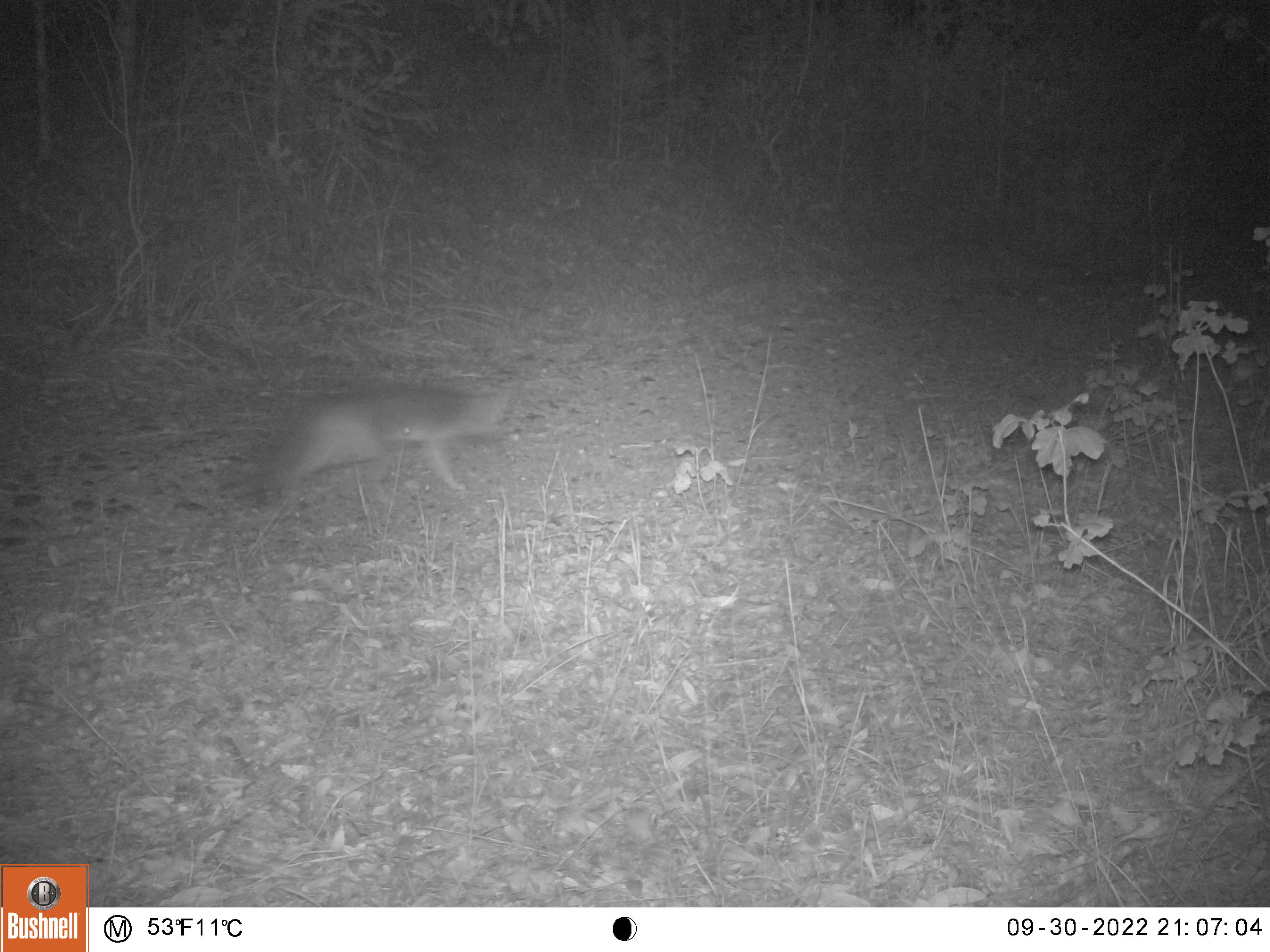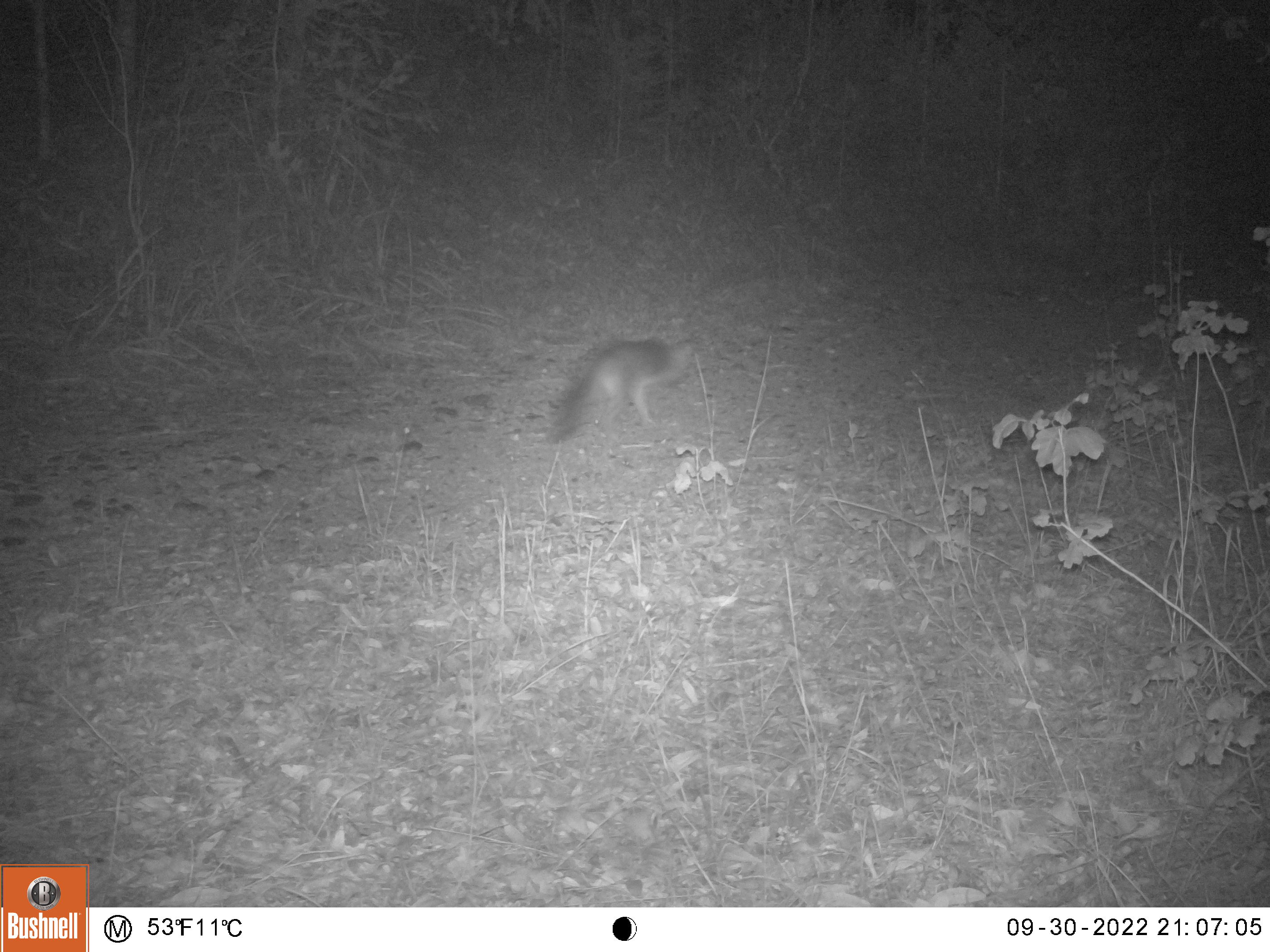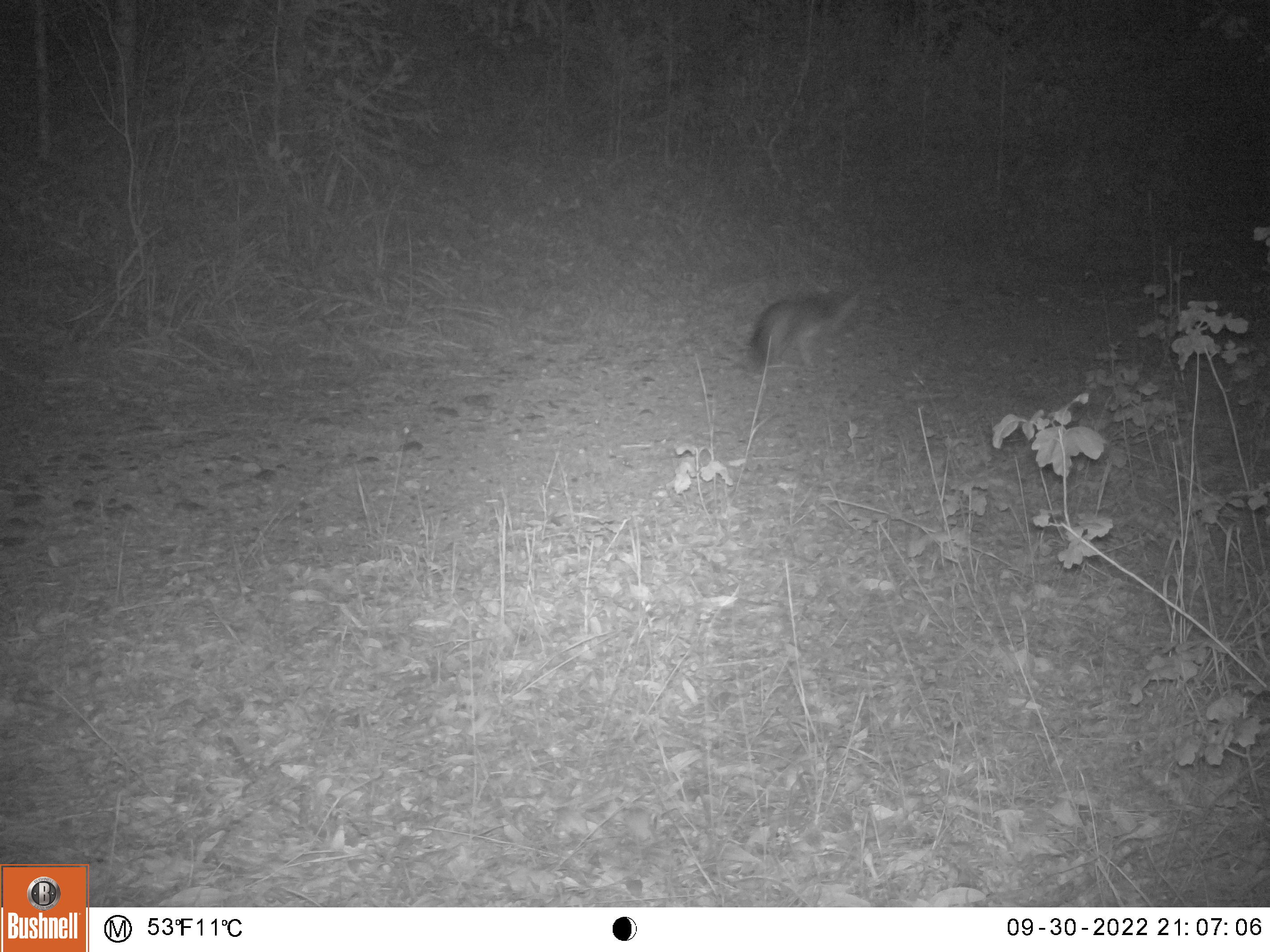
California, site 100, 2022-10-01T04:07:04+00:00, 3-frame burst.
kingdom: Animalia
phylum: Chordata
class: Mammalia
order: Carnivora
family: Canidae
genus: Urocyon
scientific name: Urocyon cinereoargenteus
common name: gray fox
Gray fox (Urocyon cinereoargenteus).